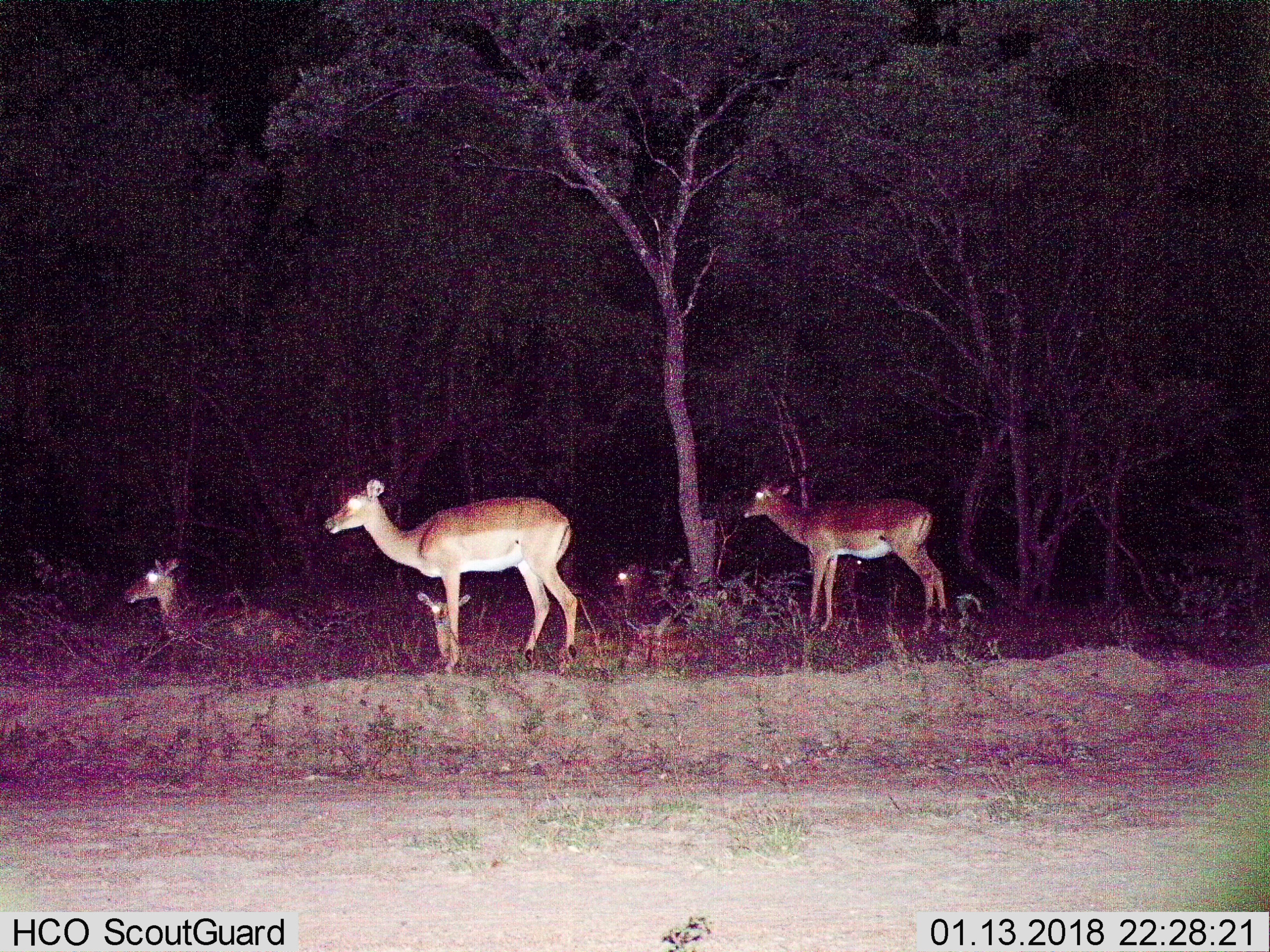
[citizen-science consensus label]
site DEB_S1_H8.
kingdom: Animalia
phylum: Chordata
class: Mammalia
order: Artiodactyla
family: Bovidae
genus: Aepyceros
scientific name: Aepyceros melampus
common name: impala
Impala (Aepyceros melampus), count 5. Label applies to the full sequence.